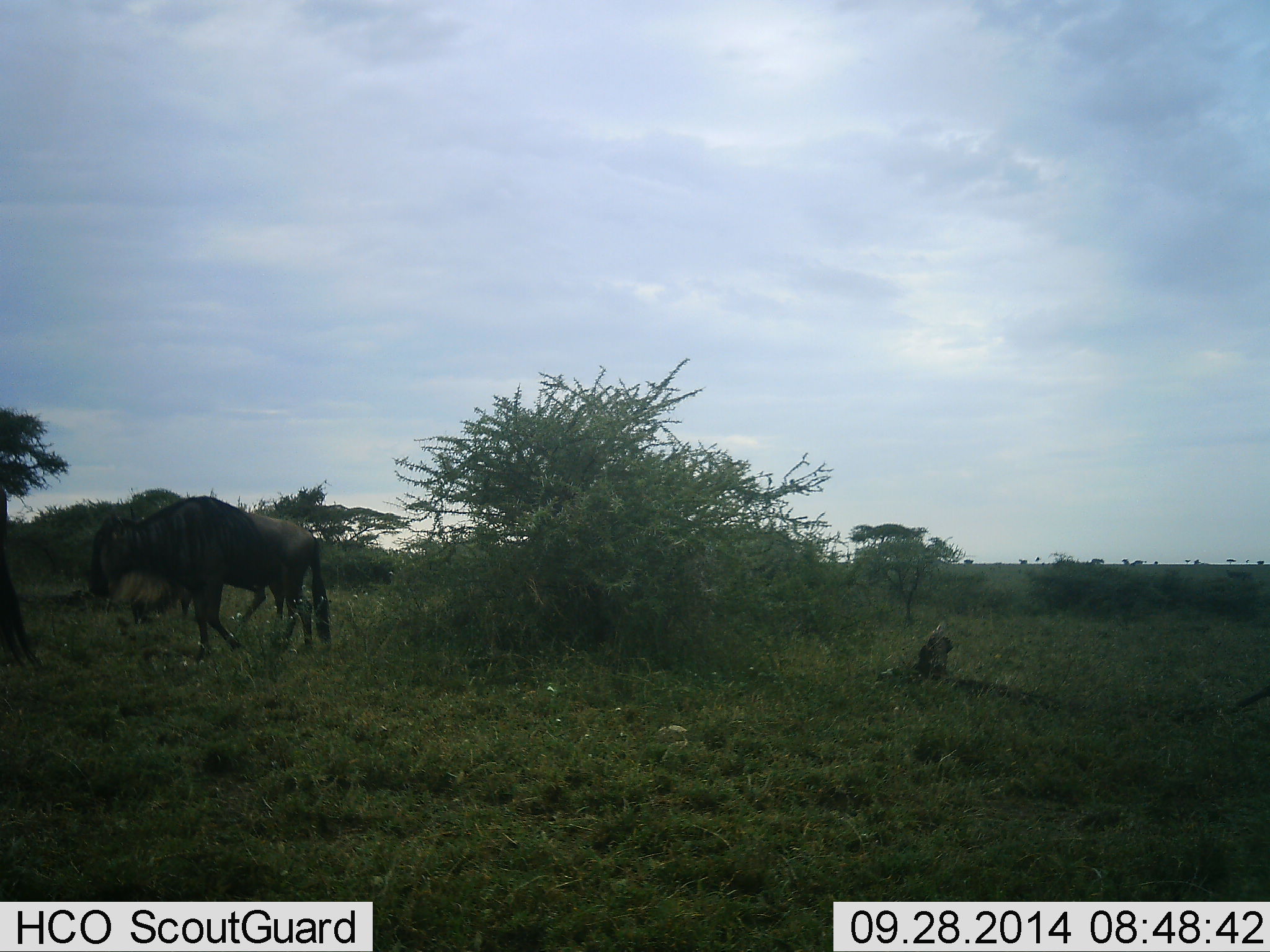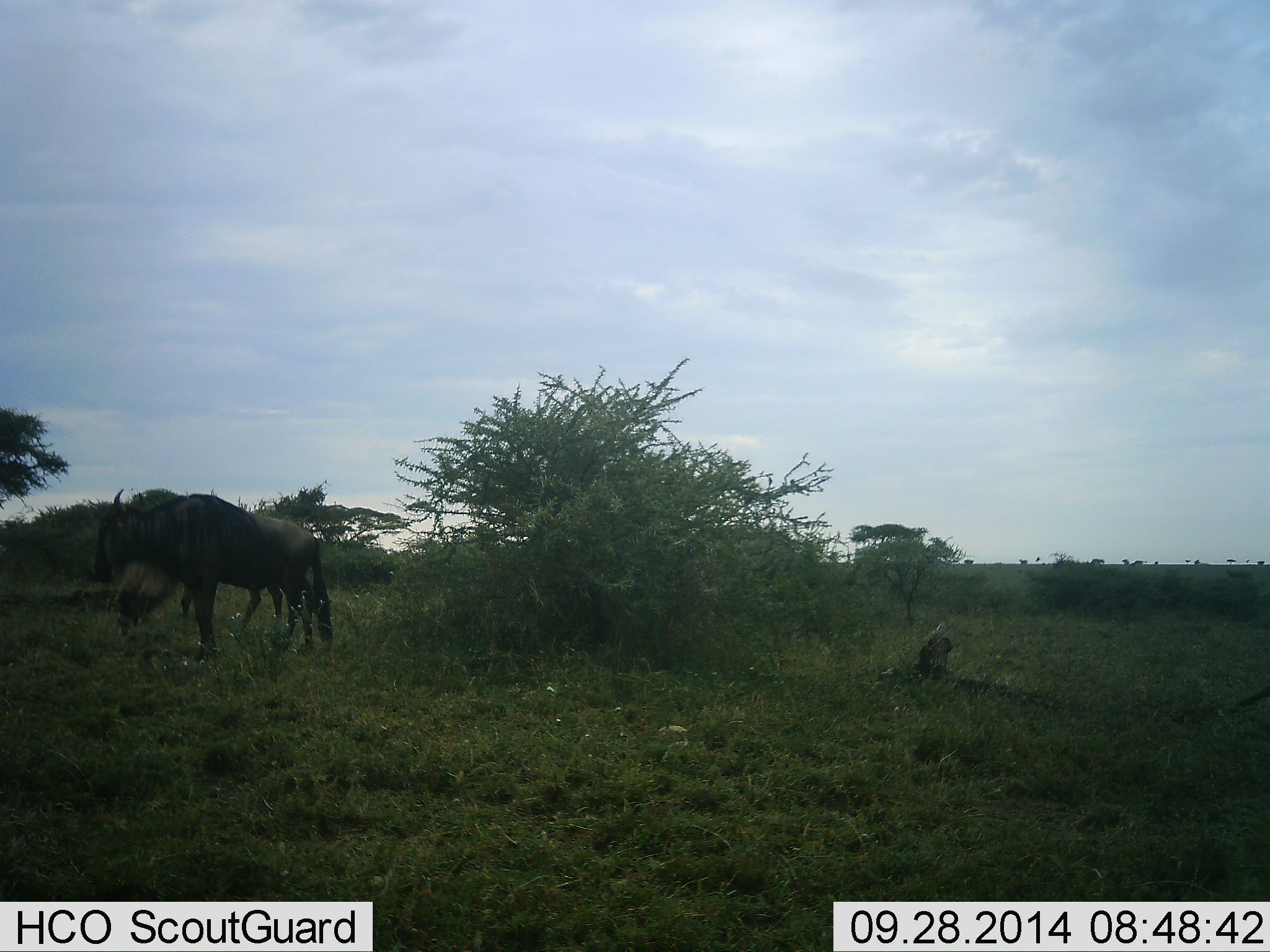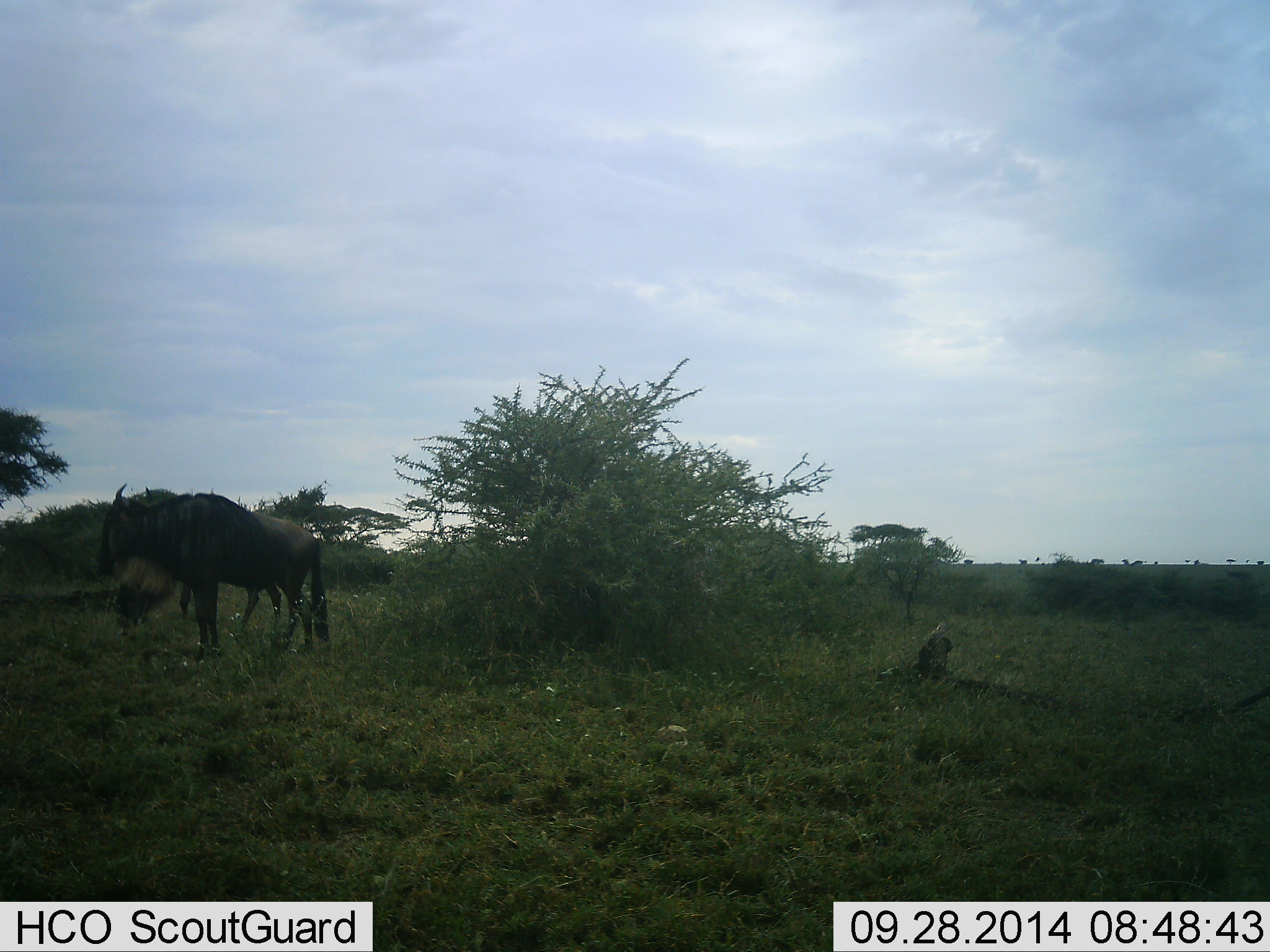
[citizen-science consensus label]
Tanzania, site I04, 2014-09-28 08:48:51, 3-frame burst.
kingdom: Animalia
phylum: Chordata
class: Mammalia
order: Artiodactyla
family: Bovidae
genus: Connochaetes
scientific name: Connochaetes taurinus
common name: blue wildebeest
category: wildebeest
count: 3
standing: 60%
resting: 0%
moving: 30%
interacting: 0%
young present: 0%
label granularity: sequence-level